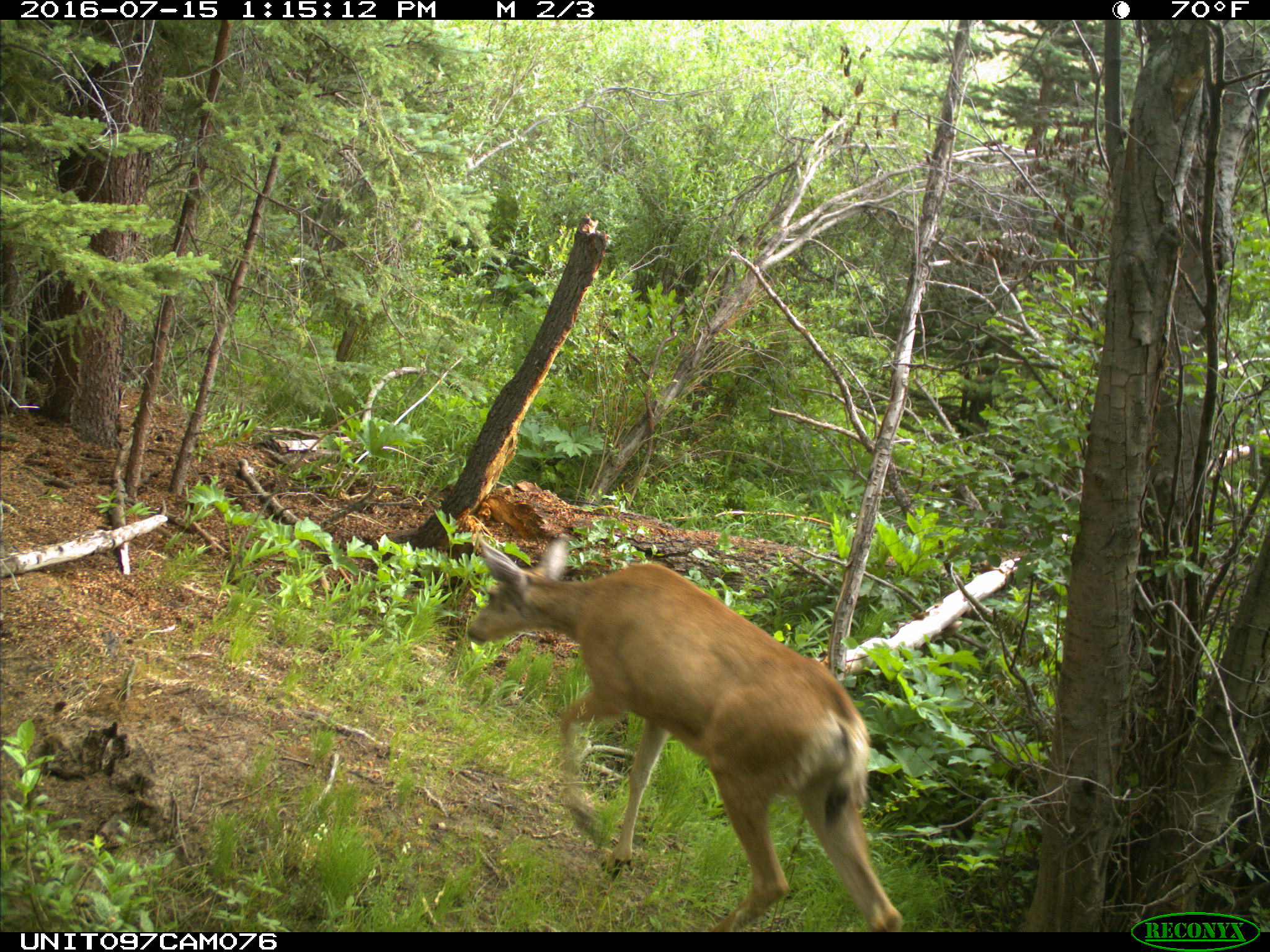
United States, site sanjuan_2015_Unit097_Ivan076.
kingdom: Animalia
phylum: Chordata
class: Mammalia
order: Artiodactyla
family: Cervidae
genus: Odocoileus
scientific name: Odocoileus hemionus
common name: mule deer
Odocoileus hemionus (mule deer).